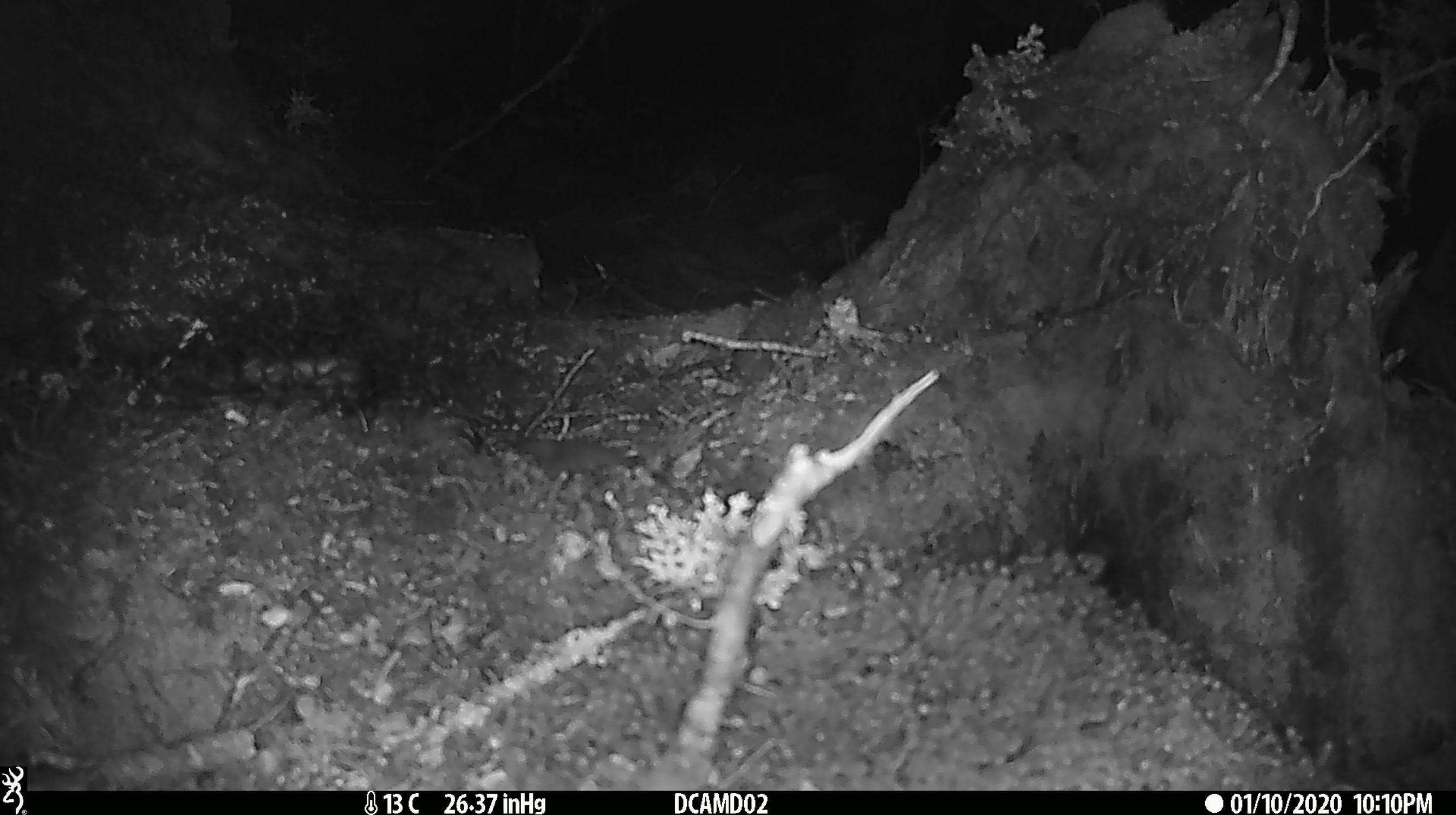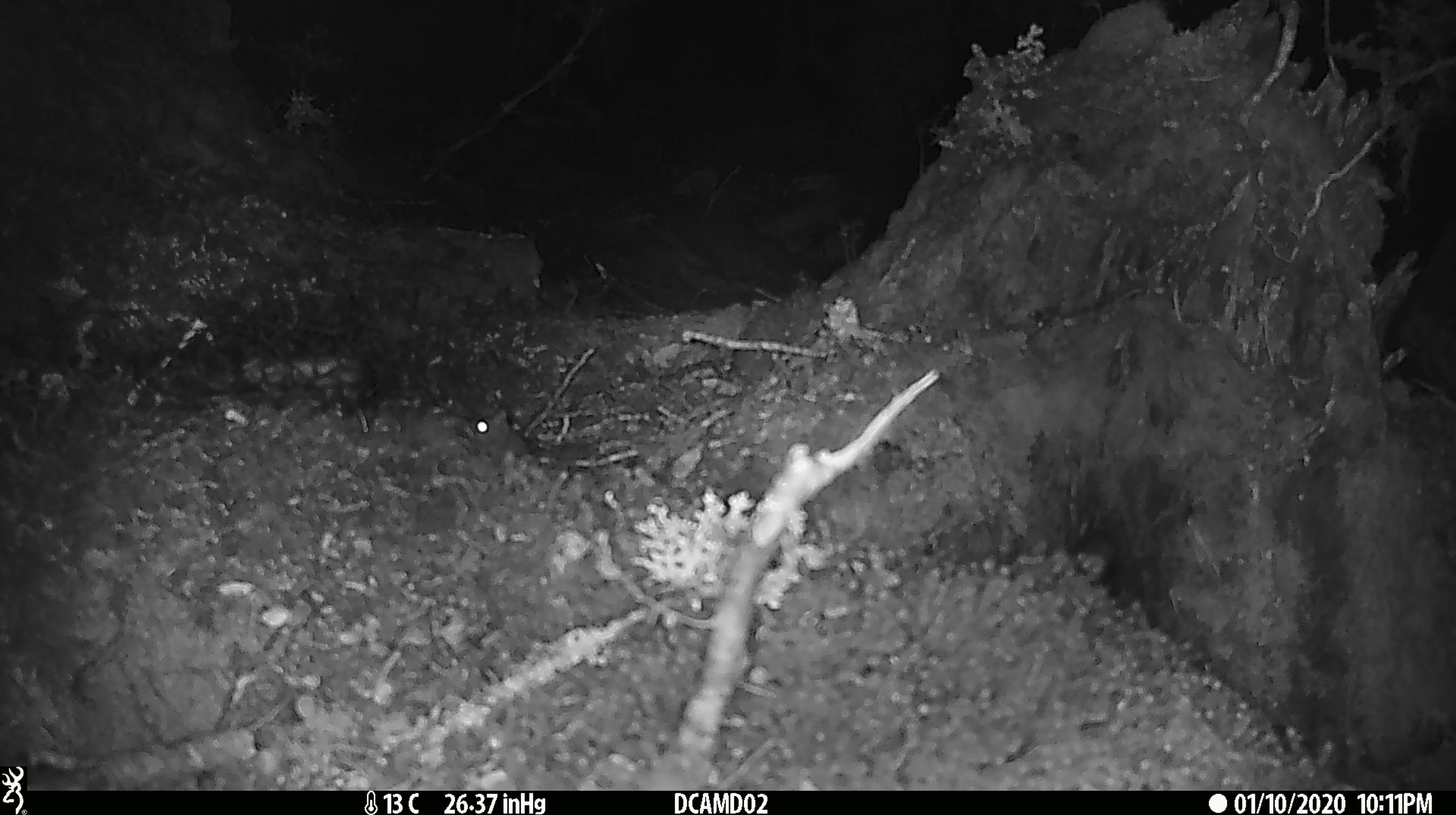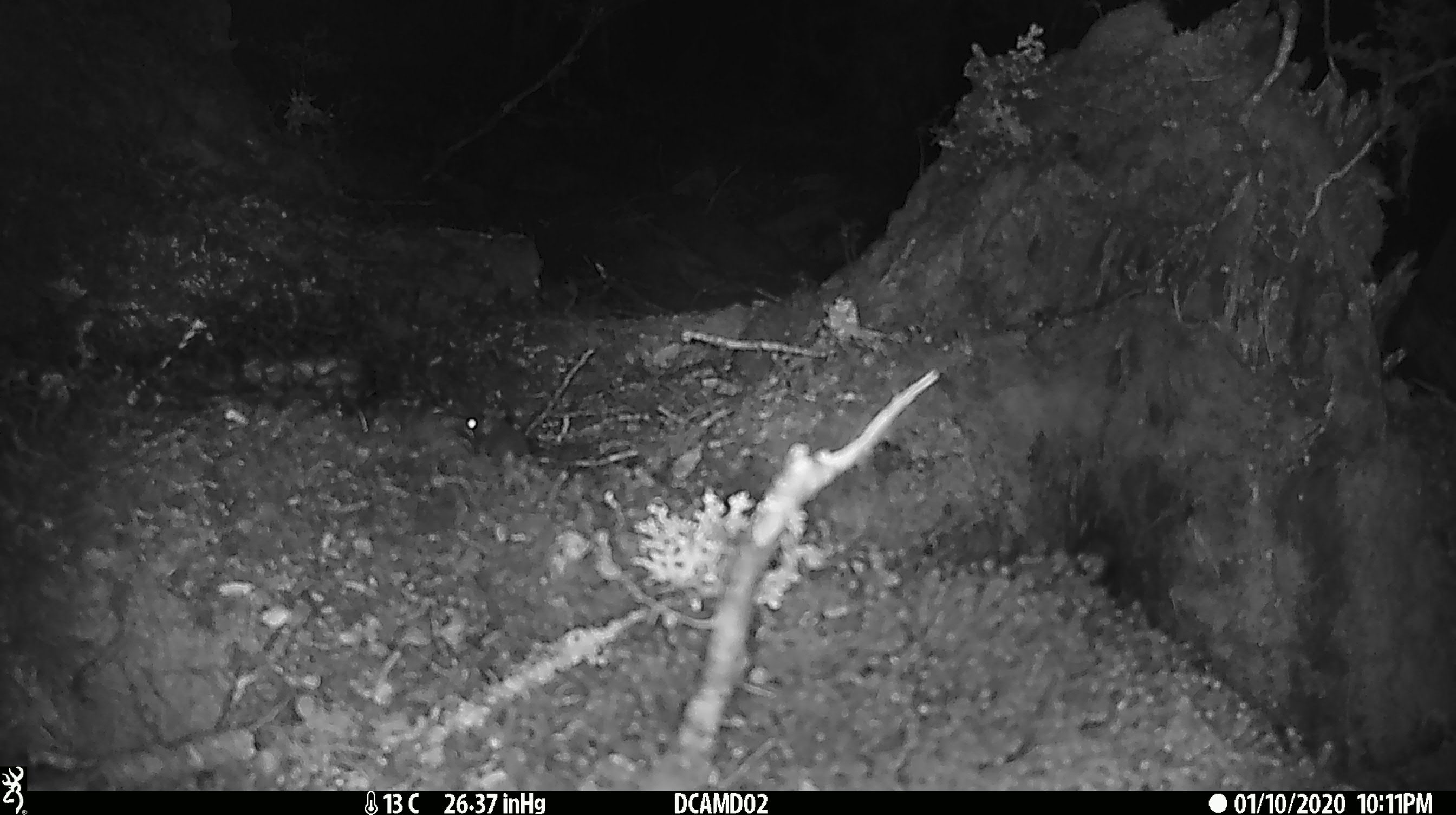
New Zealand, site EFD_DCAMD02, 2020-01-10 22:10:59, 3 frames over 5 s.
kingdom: Animalia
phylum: Chordata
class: Mammalia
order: Rodentia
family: Muridae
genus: Mus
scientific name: Mus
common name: mouse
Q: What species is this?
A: Mouse (Mus).